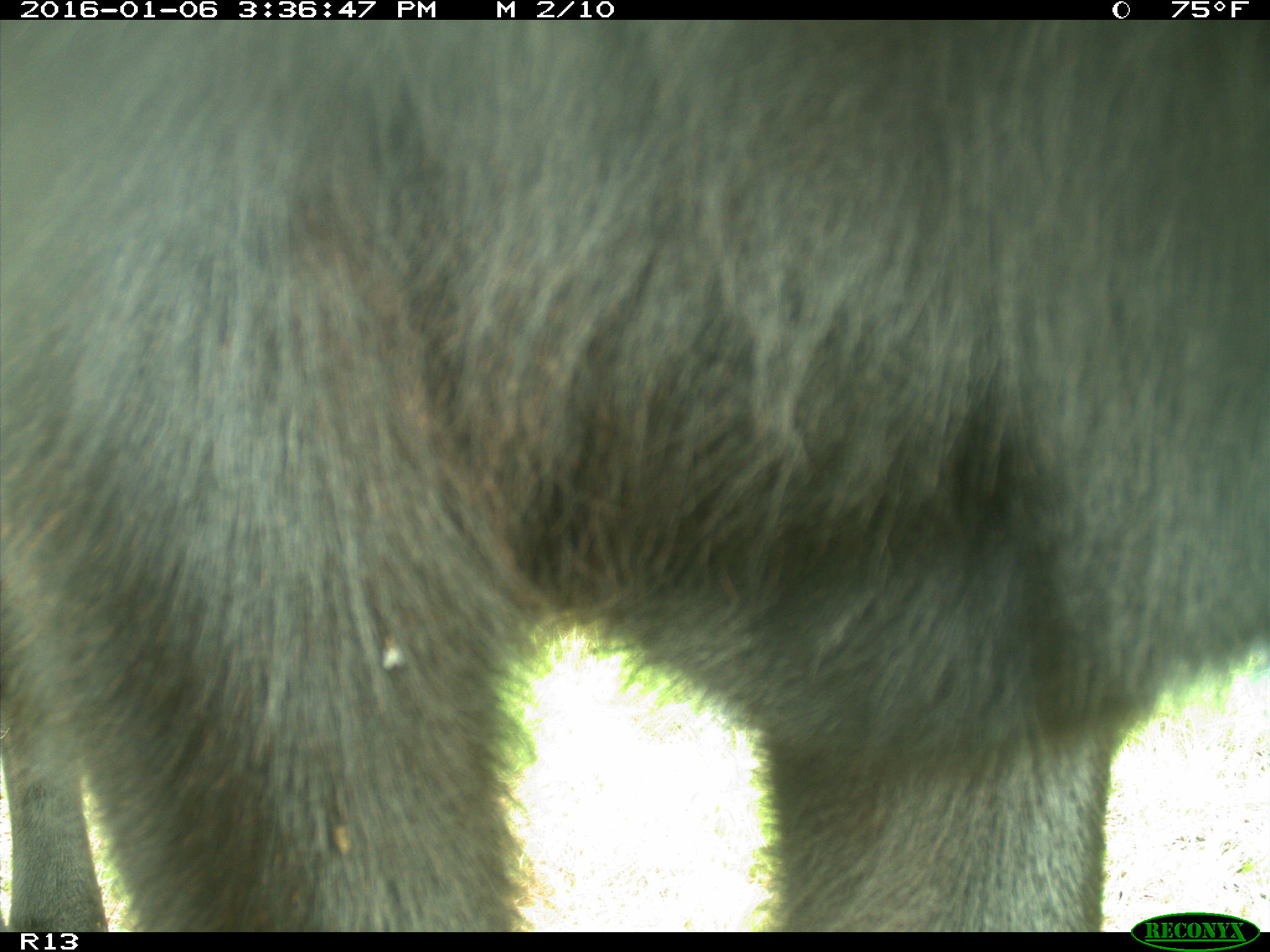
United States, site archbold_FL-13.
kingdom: Animalia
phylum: Chordata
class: Mammalia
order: Artiodactyla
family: Bovidae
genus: Bos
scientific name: Bos taurus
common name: domestic cow